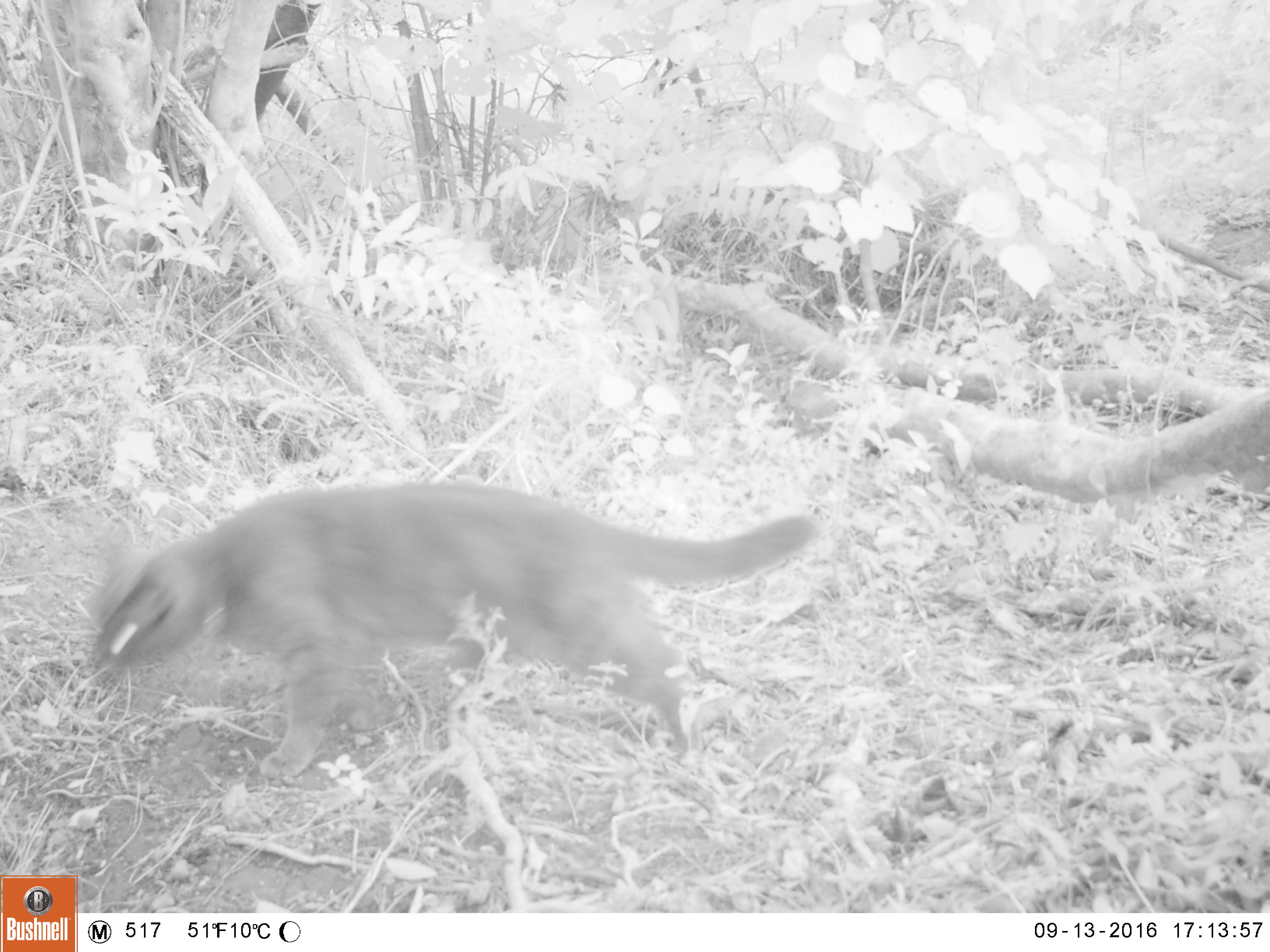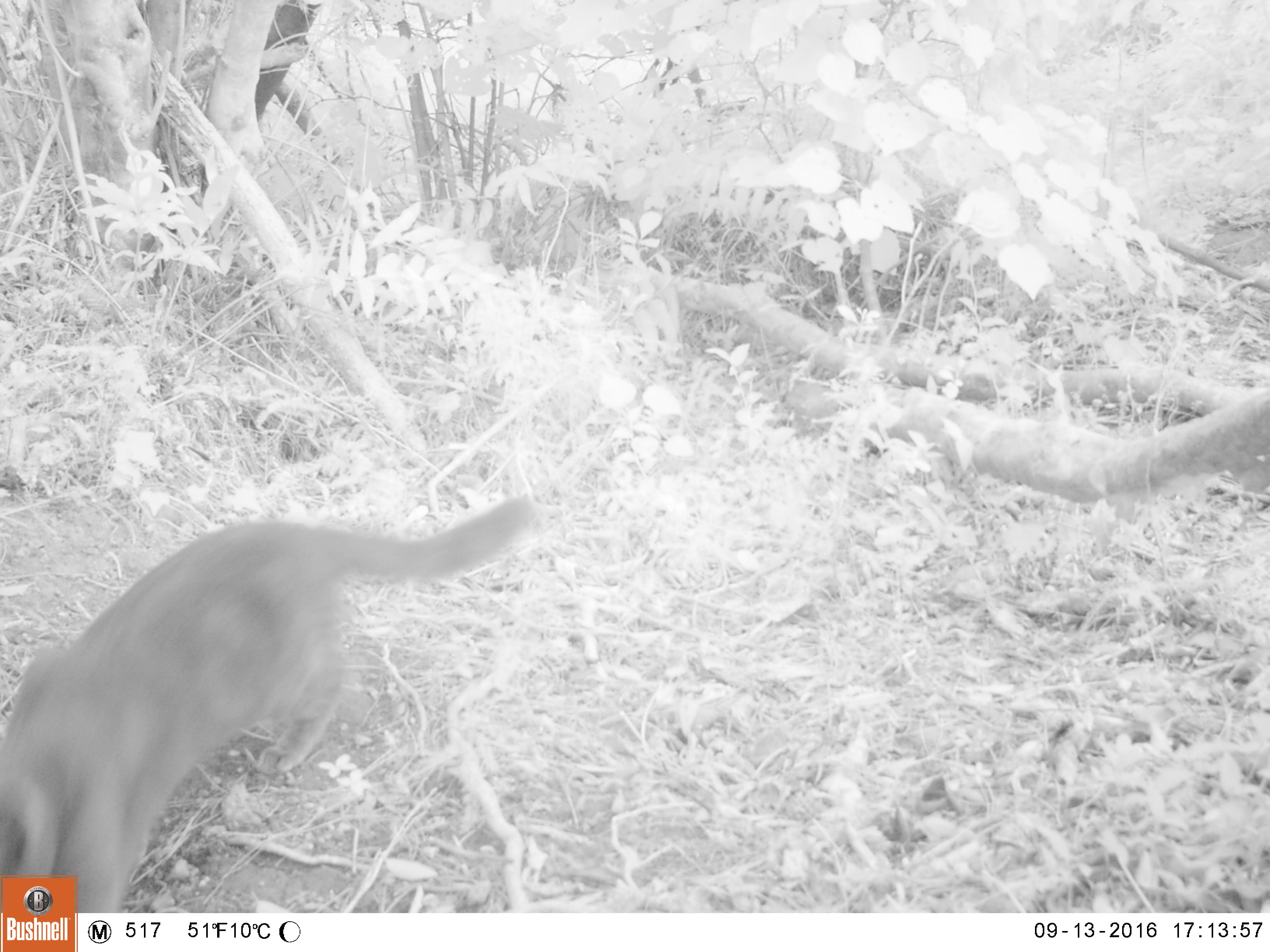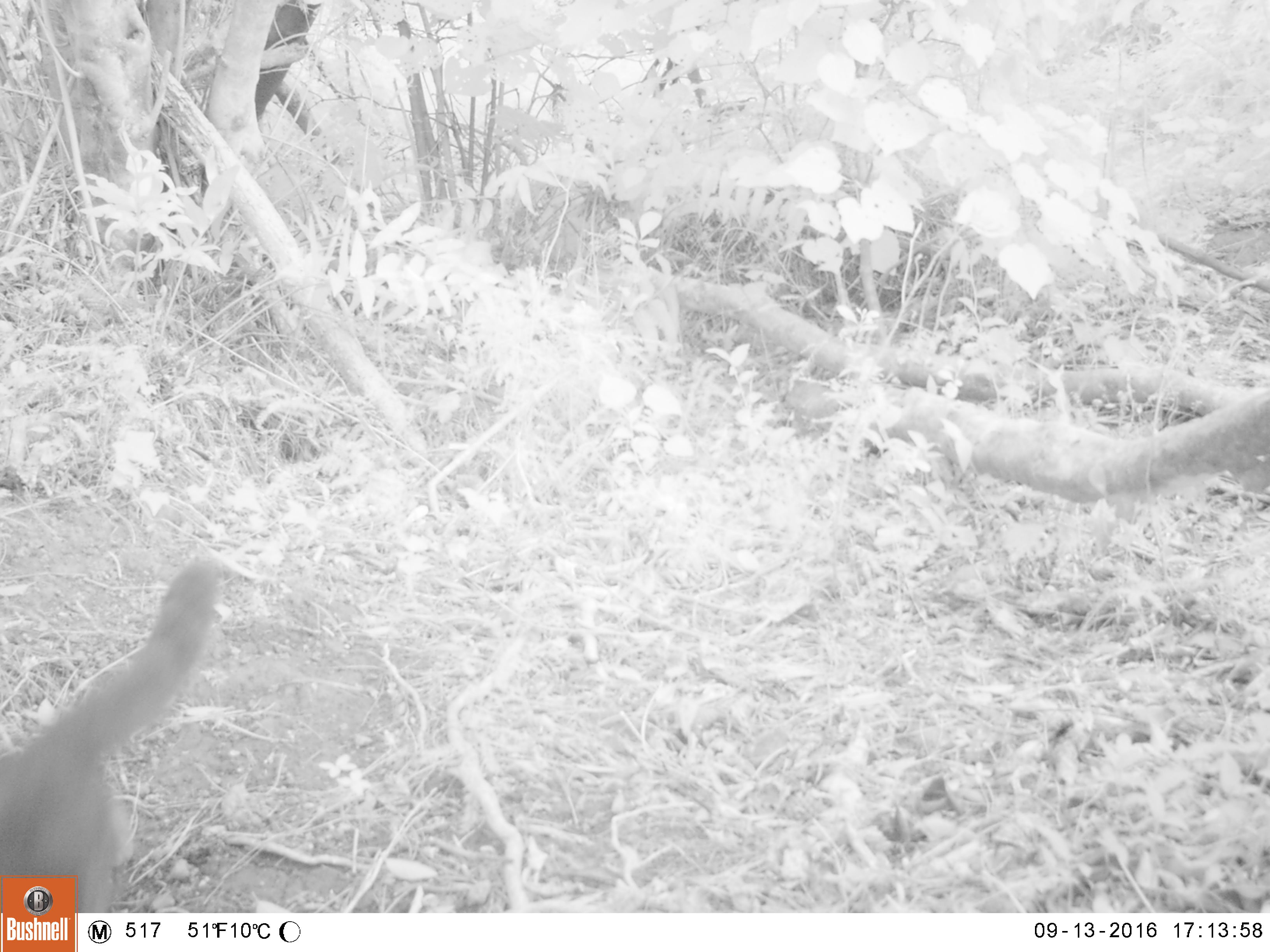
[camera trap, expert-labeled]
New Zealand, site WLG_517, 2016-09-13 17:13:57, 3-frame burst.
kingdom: Animalia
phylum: Chordata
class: Mammalia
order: Carnivora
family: Felidae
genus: Felis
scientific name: Felis catus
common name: domestic cat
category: cat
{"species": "cat (domestic cat) (Felis catus)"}